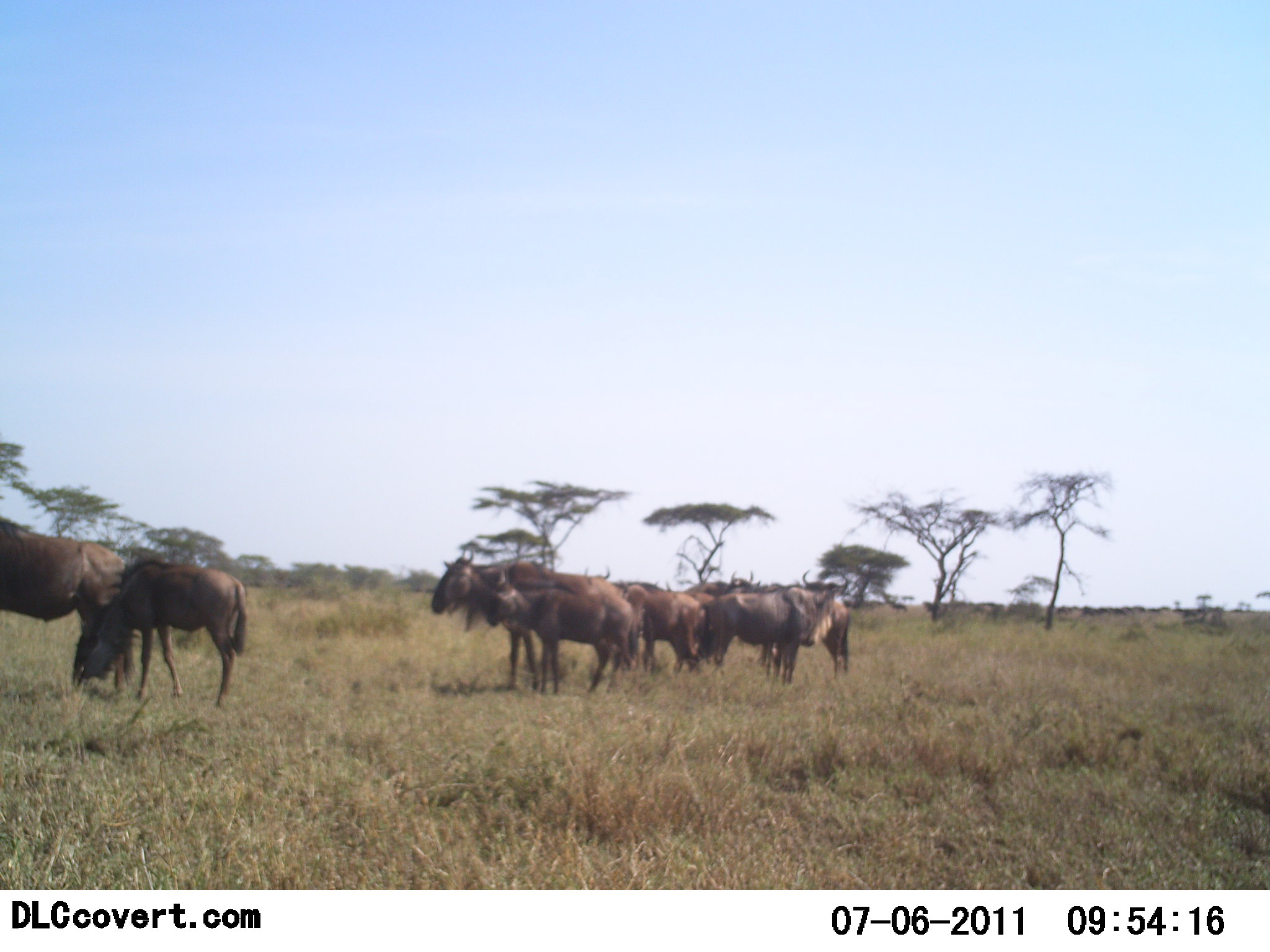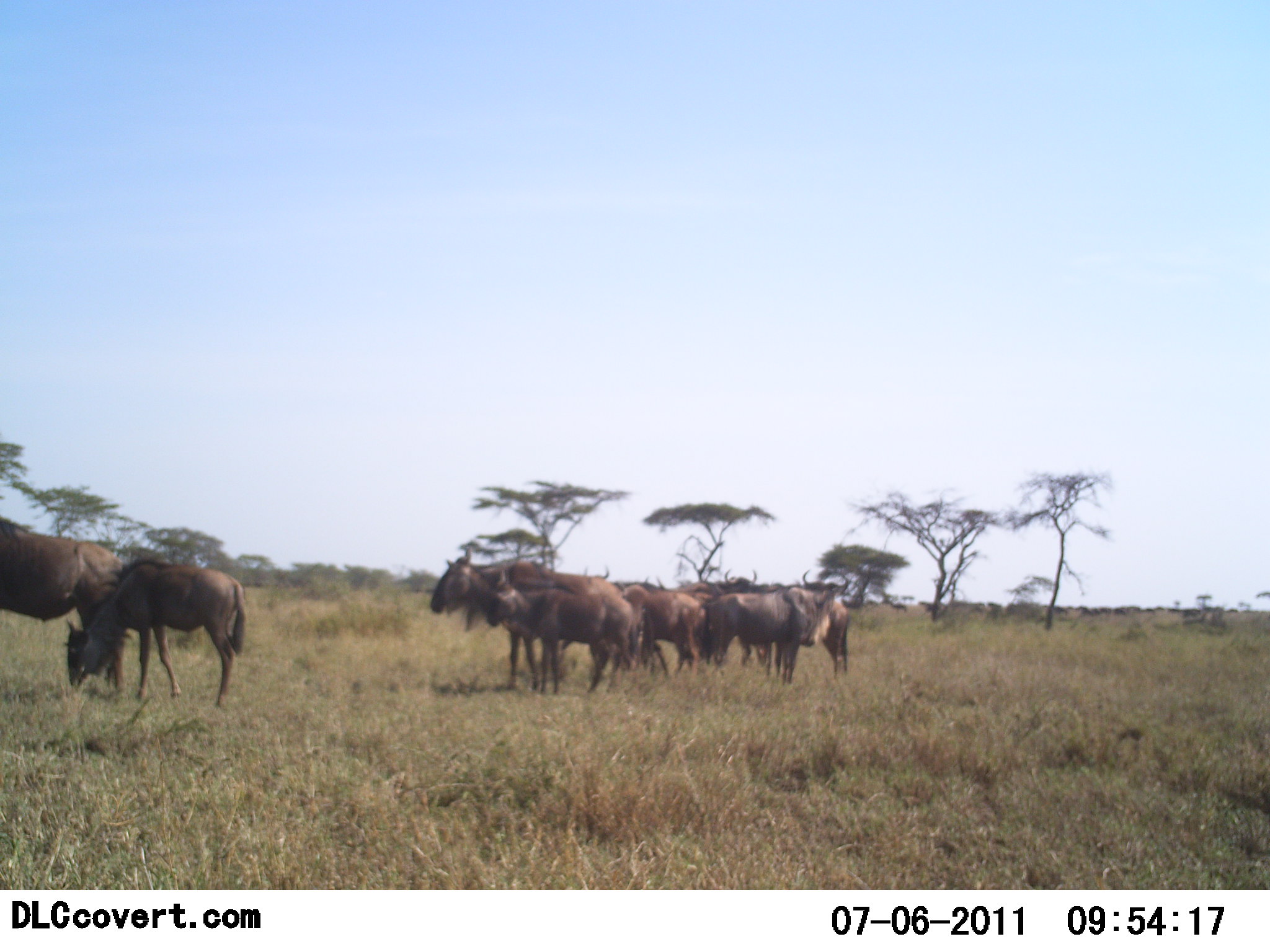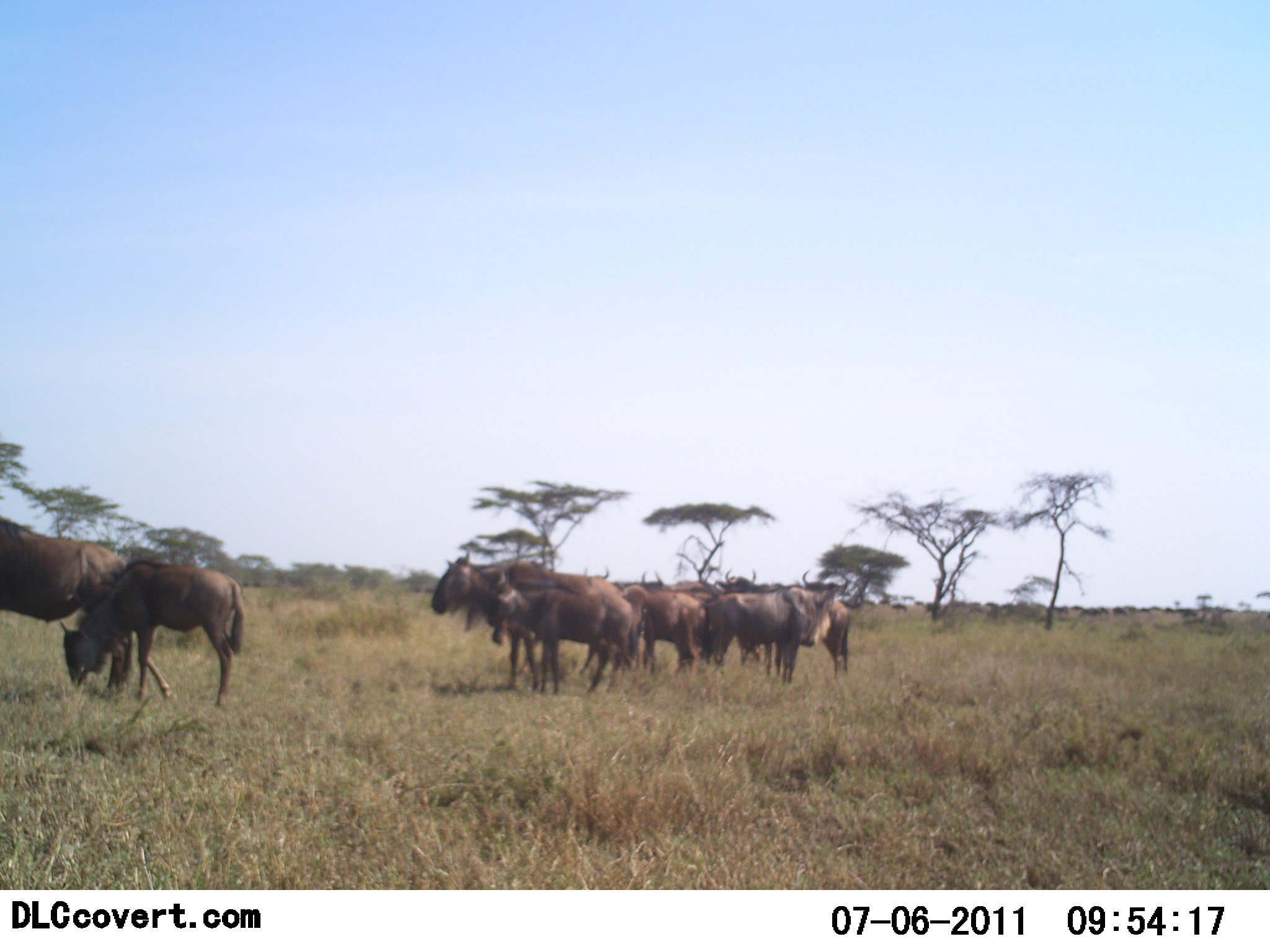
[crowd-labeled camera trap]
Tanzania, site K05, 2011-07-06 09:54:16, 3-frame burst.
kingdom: Animalia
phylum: Chordata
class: Mammalia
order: Artiodactyla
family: Bovidae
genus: Connochaetes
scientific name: Connochaetes taurinus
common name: blue wildebeest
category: wildebeest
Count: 11-50.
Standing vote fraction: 79%.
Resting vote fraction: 21%.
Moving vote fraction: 50%.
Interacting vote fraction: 7%.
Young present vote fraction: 43%.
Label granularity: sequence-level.